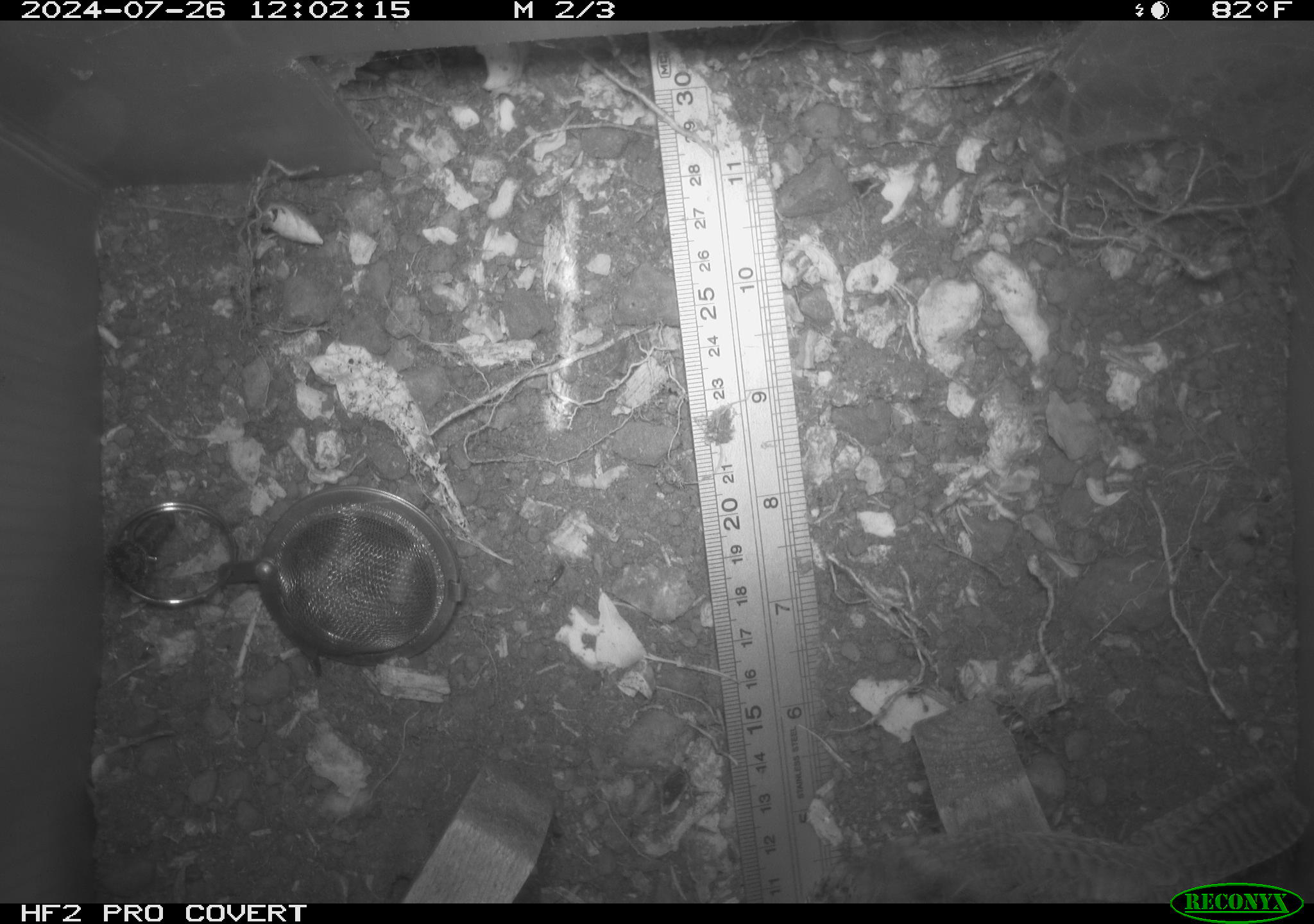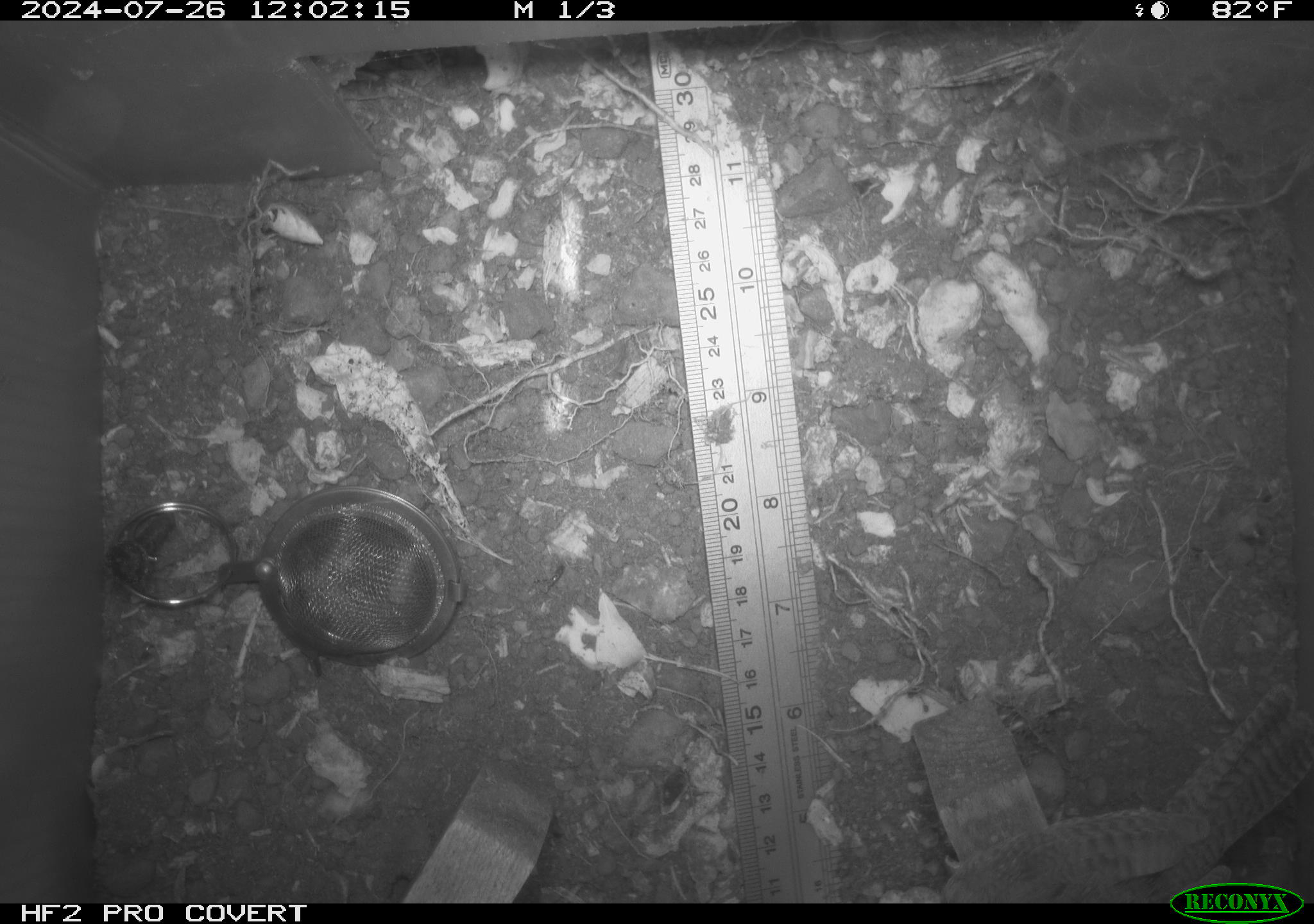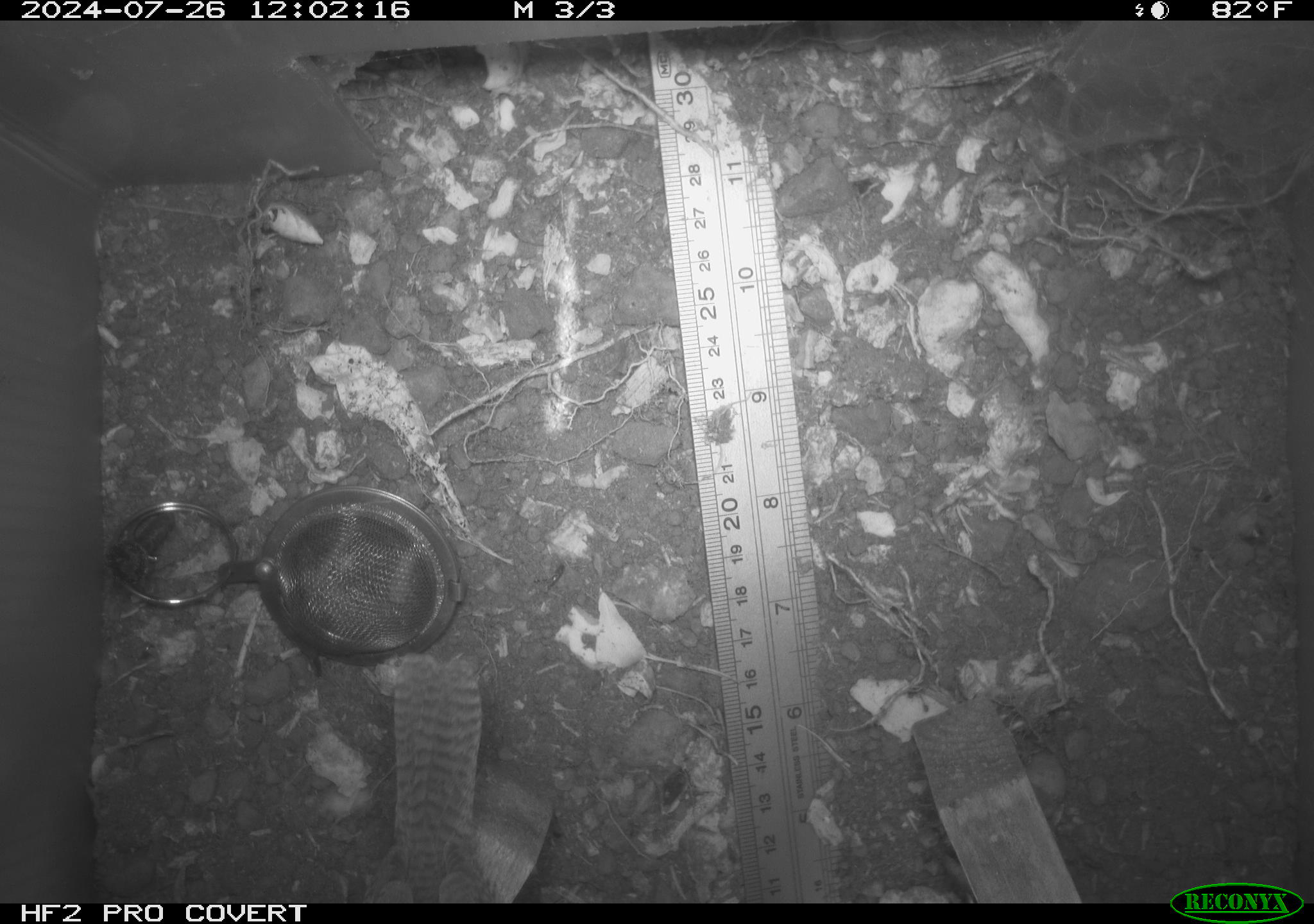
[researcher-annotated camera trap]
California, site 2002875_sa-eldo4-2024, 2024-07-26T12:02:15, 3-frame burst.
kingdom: Animalia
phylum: Chordata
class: Aves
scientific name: Aves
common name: bird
Bird (Aves).